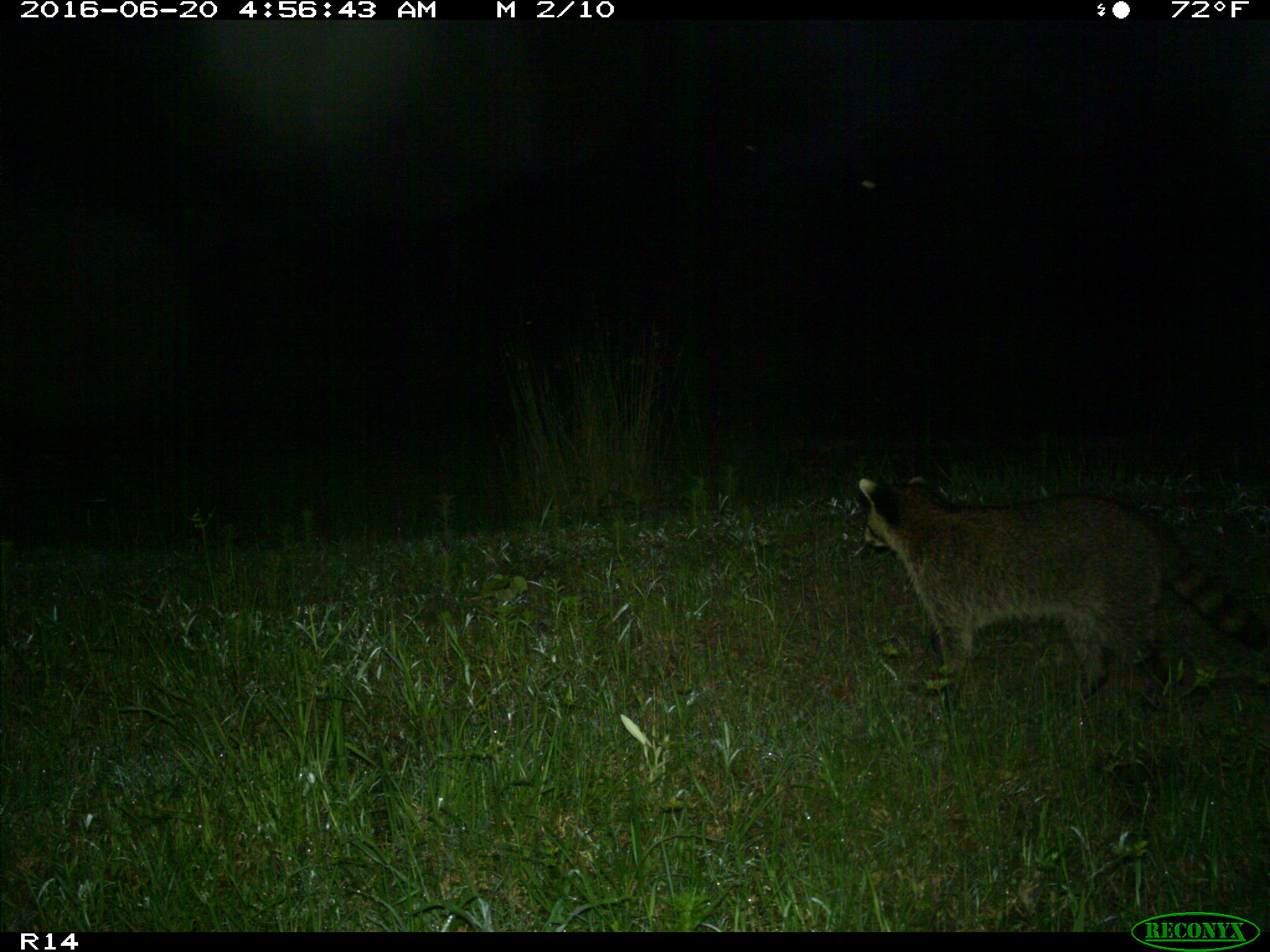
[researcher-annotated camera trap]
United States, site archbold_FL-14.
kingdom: Animalia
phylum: Chordata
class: Mammalia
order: Carnivora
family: Procyonidae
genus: Procyon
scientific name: Procyon lotor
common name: common raccoon